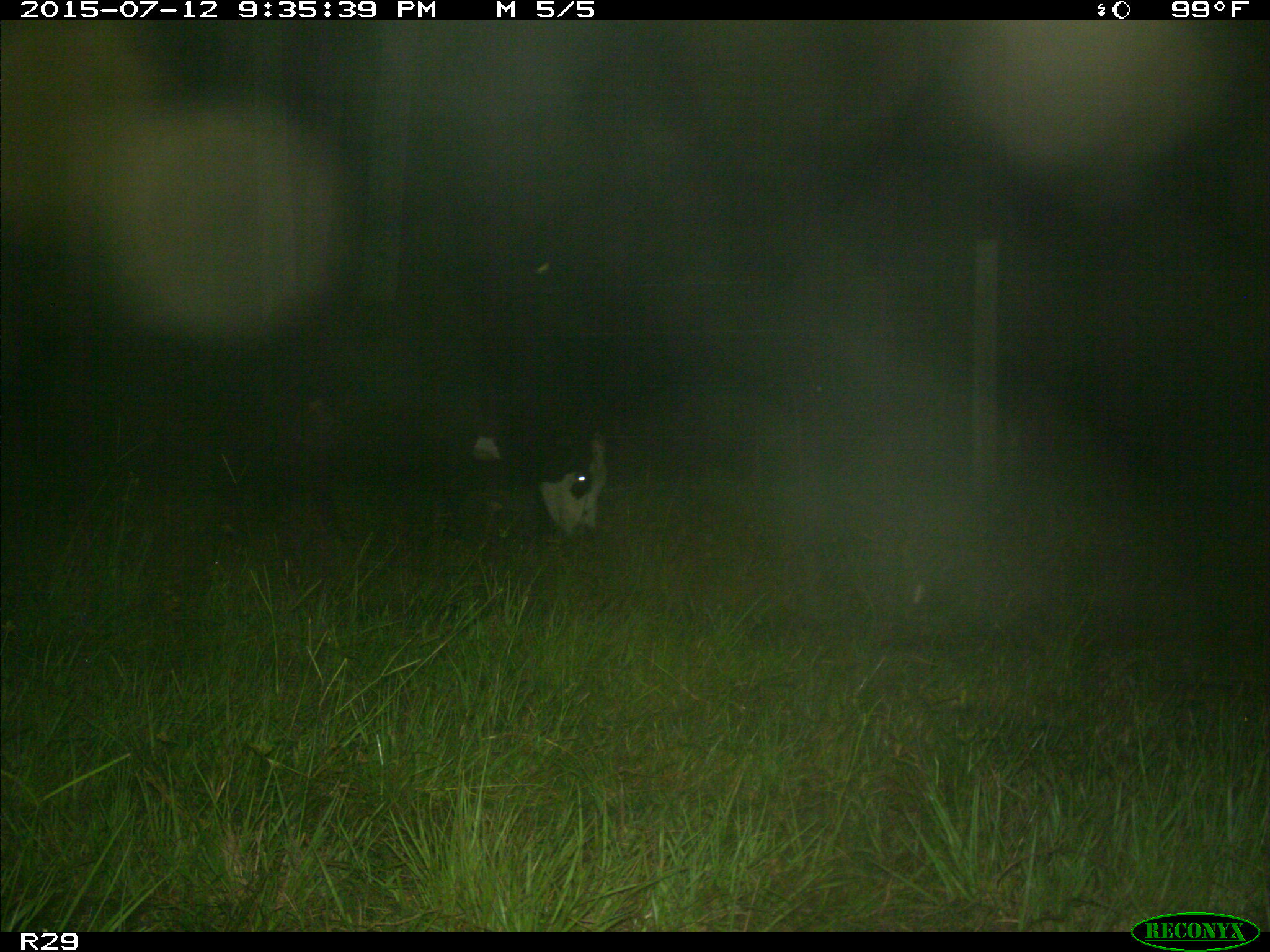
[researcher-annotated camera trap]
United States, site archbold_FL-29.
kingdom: Animalia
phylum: Chordata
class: Mammalia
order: Artiodactyla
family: Bovidae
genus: Bos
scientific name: Bos taurus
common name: domestic cow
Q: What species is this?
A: Bos taurus (domestic cow).